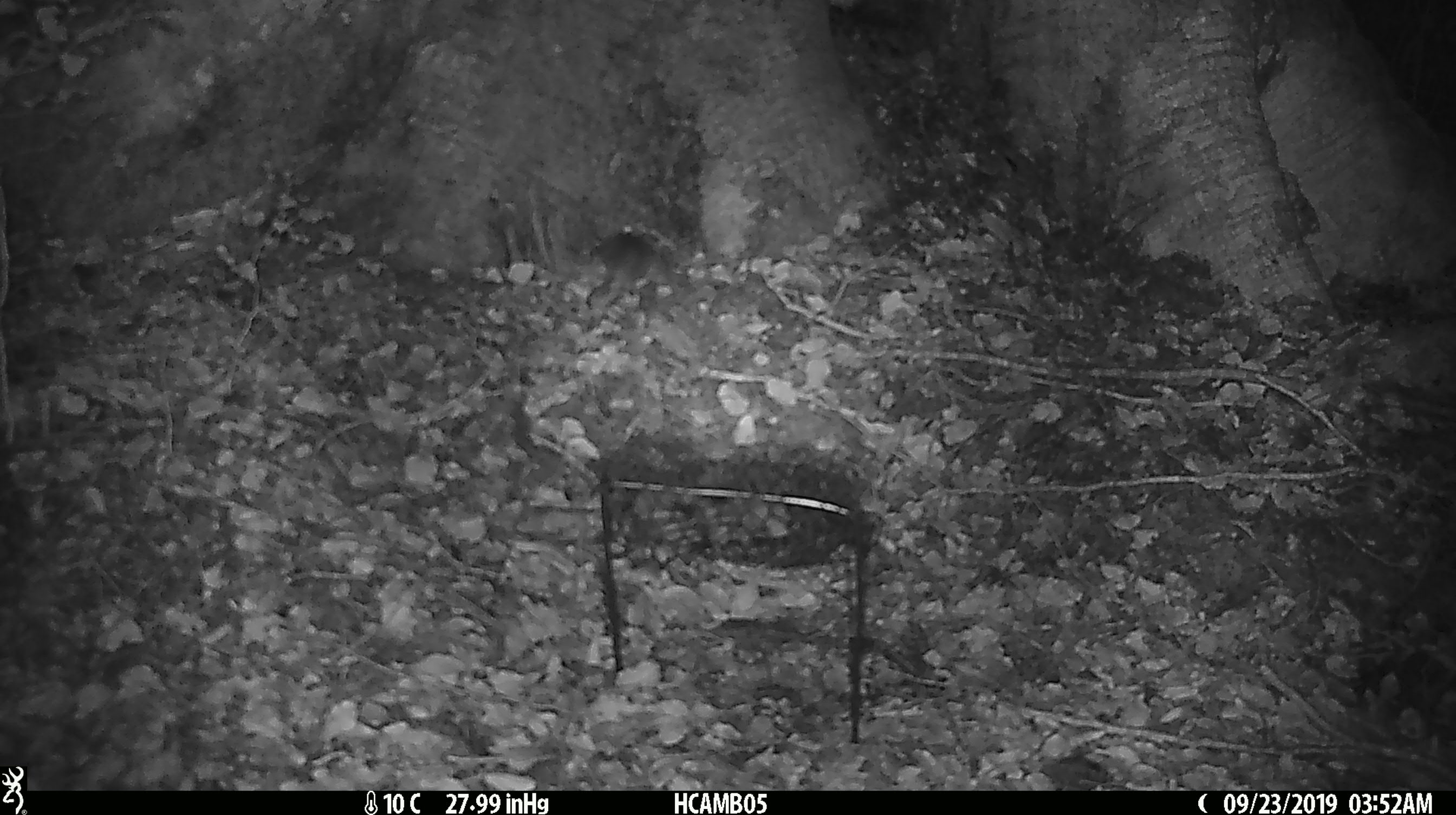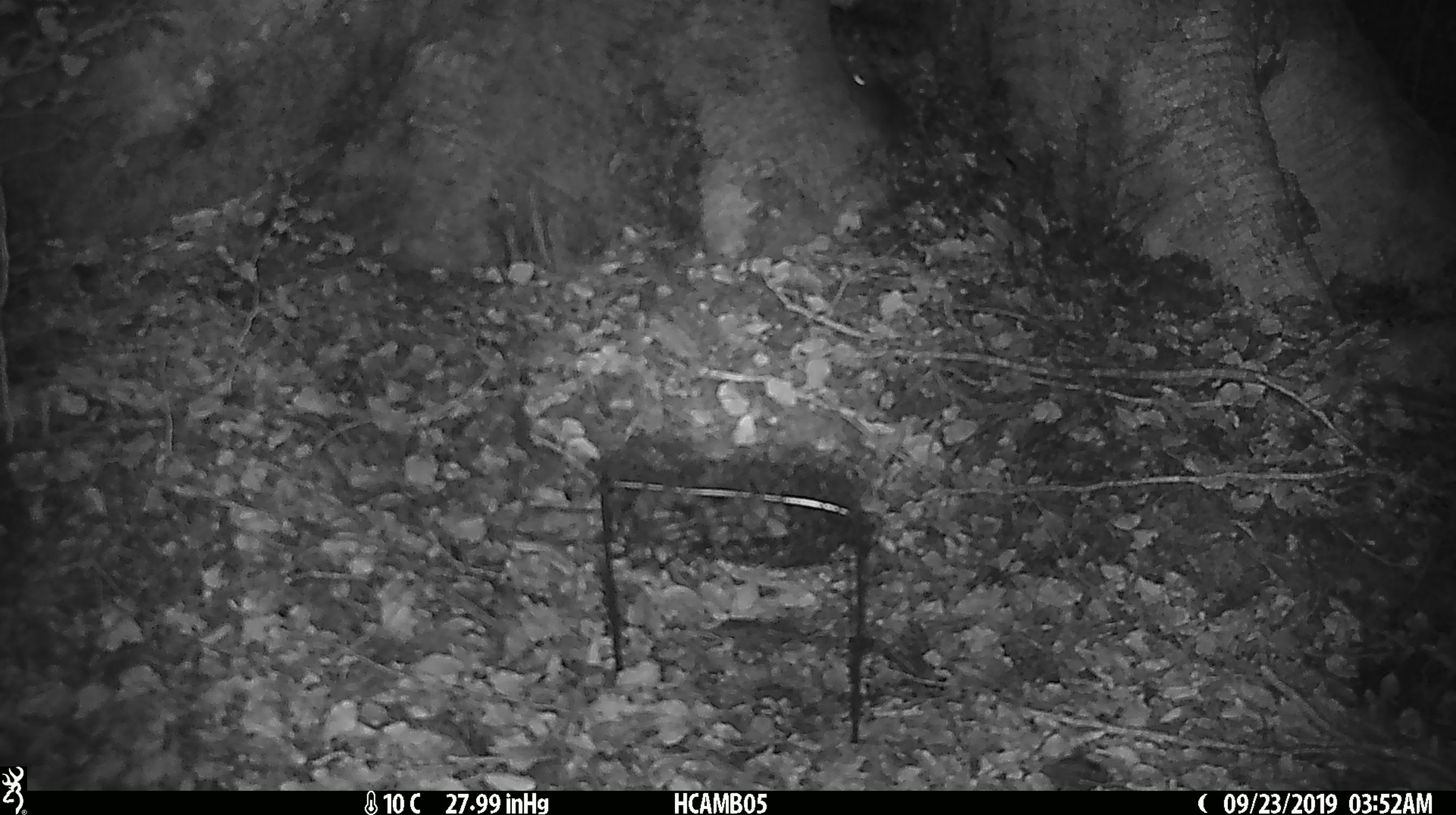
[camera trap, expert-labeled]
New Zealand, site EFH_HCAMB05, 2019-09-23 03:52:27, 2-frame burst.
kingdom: Animalia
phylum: Chordata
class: Mammalia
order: Rodentia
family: Muridae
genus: Mus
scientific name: Mus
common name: mouse